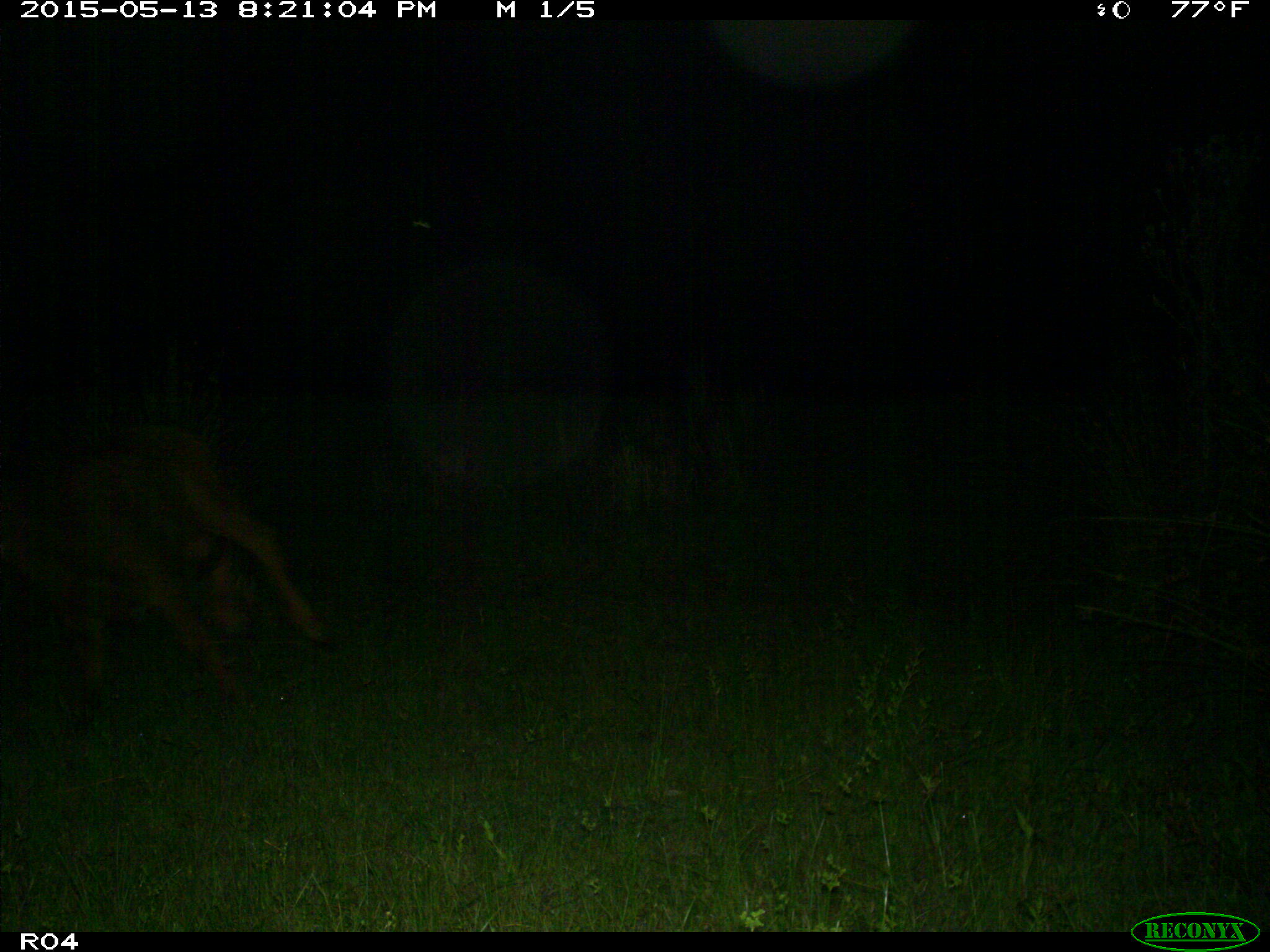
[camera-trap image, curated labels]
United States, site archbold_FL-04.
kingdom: Animalia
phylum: Chordata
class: Mammalia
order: Artiodactyla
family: Bovidae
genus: Bos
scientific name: Bos taurus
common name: domestic cow